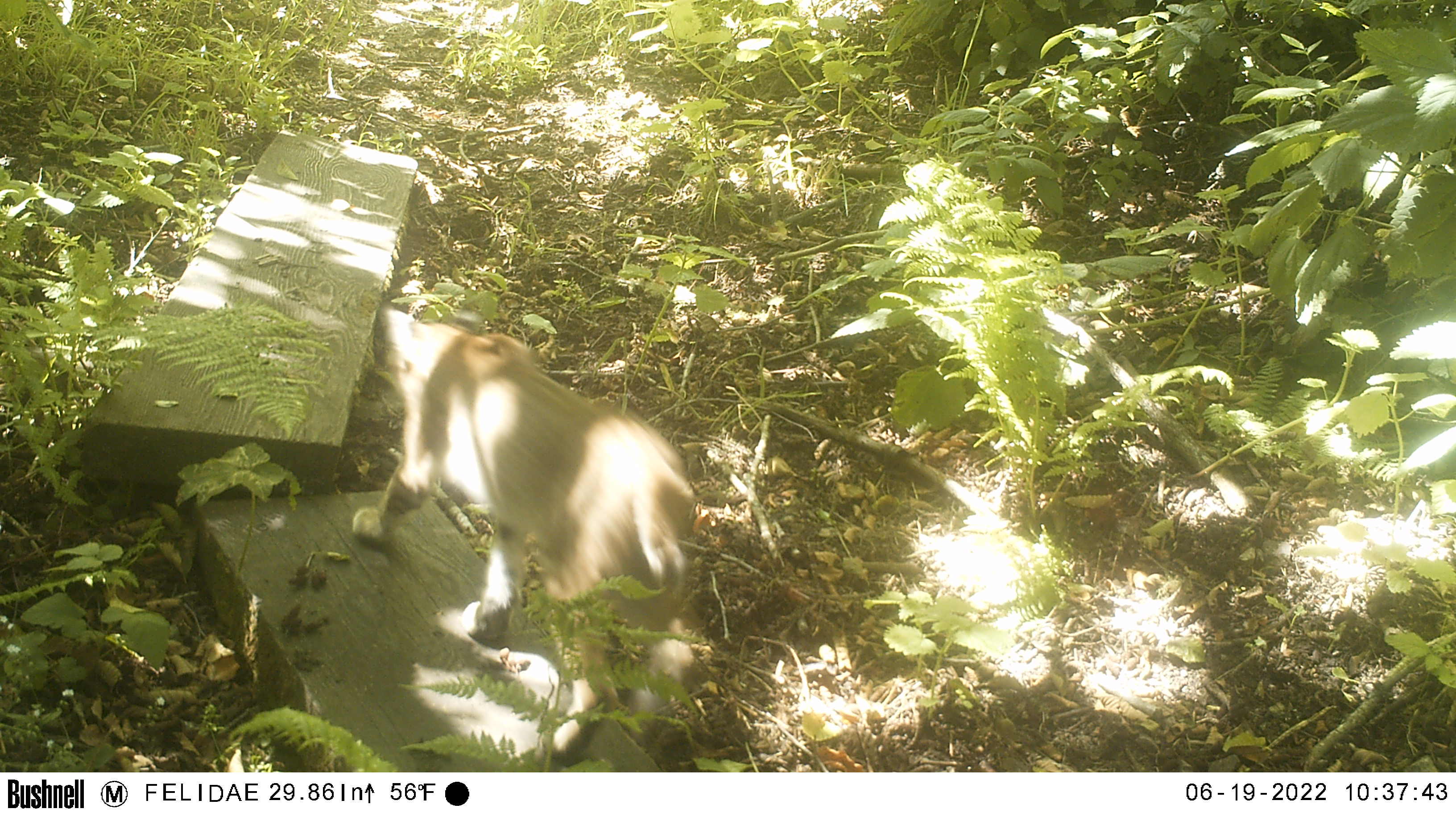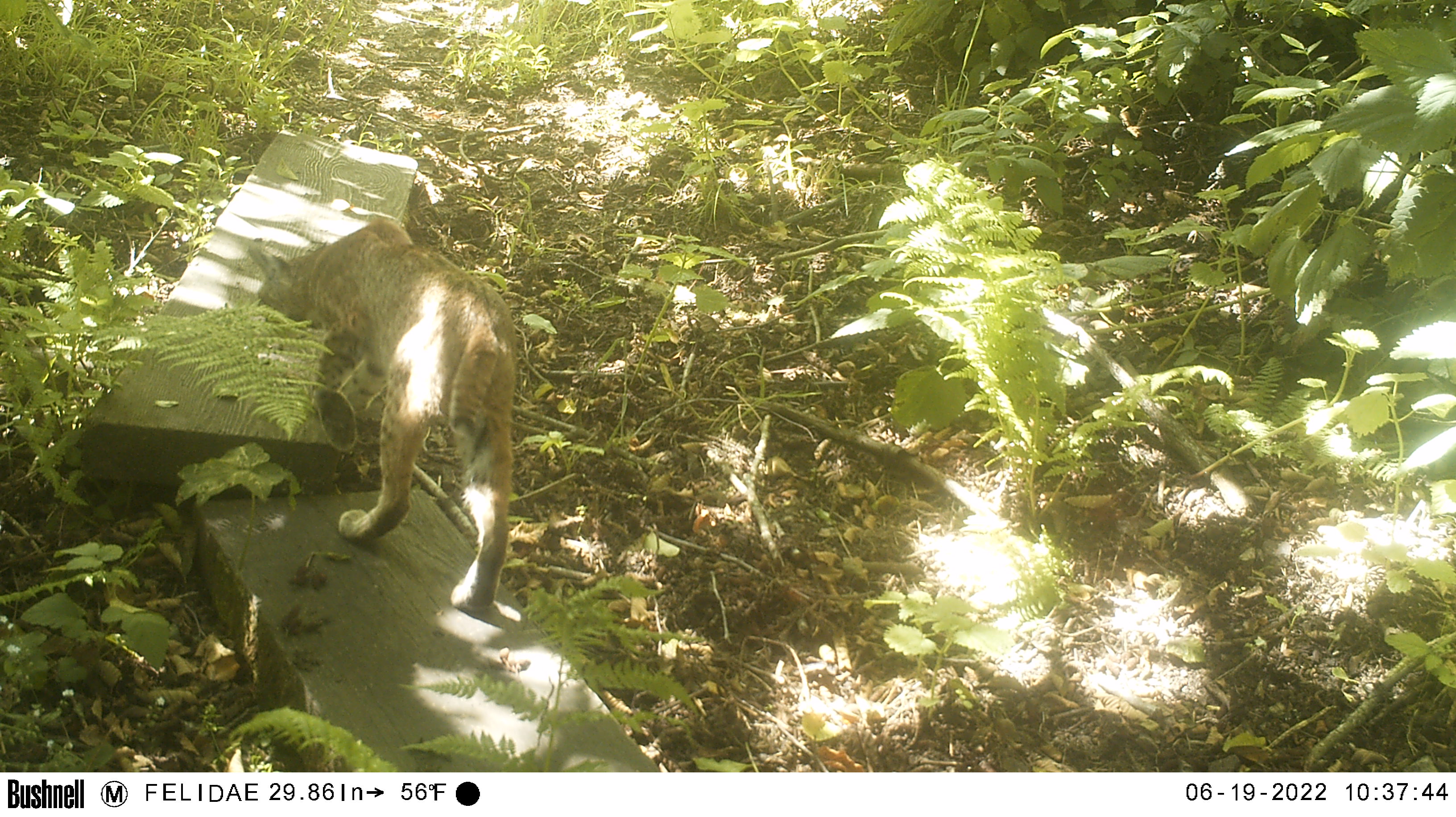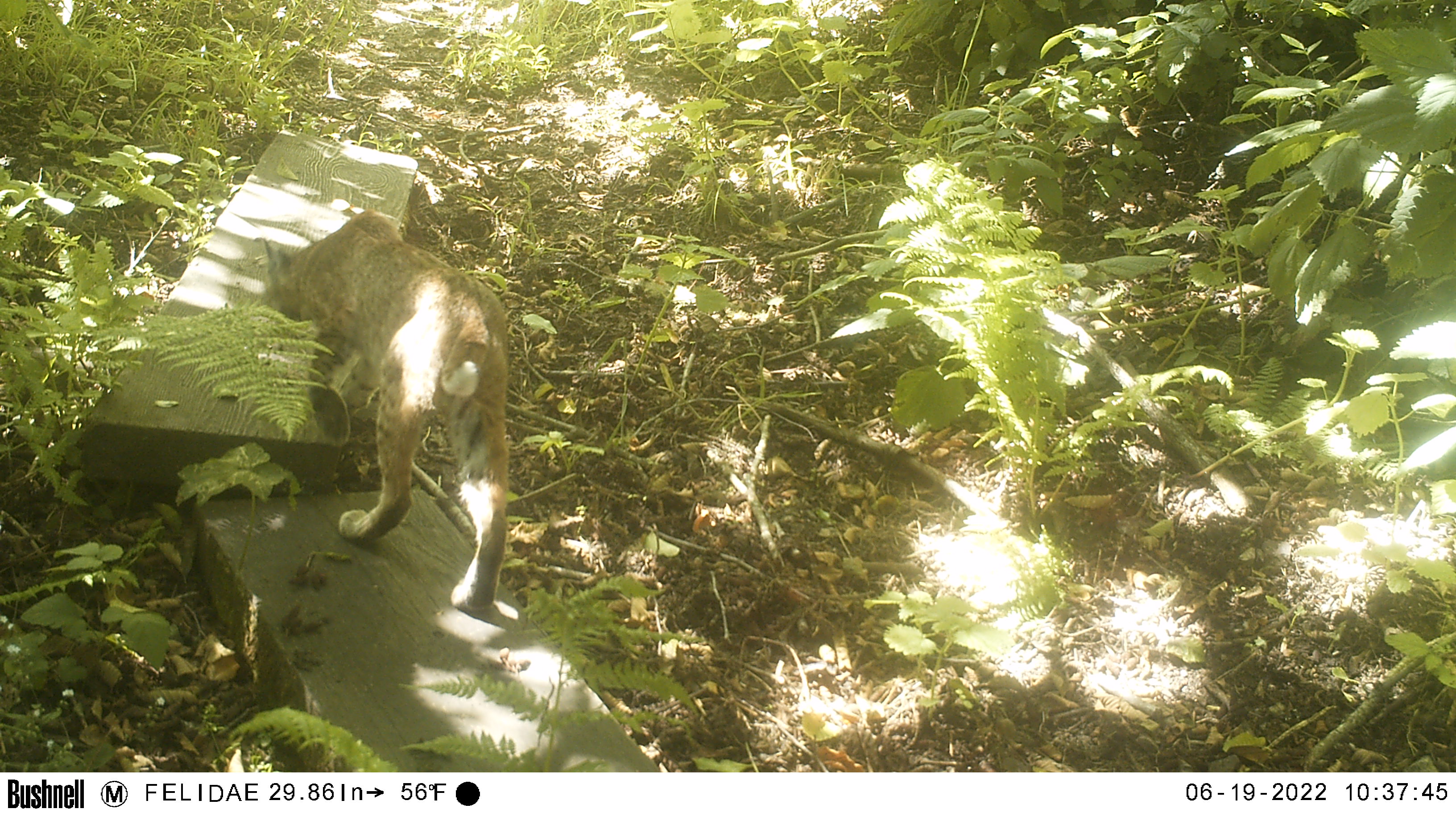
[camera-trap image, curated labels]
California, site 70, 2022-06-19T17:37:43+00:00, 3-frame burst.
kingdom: Animalia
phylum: Chordata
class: Mammalia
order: Carnivora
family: Felidae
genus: Lynx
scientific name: Lynx rufus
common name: bobcat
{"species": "bobcat (Lynx rufus)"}